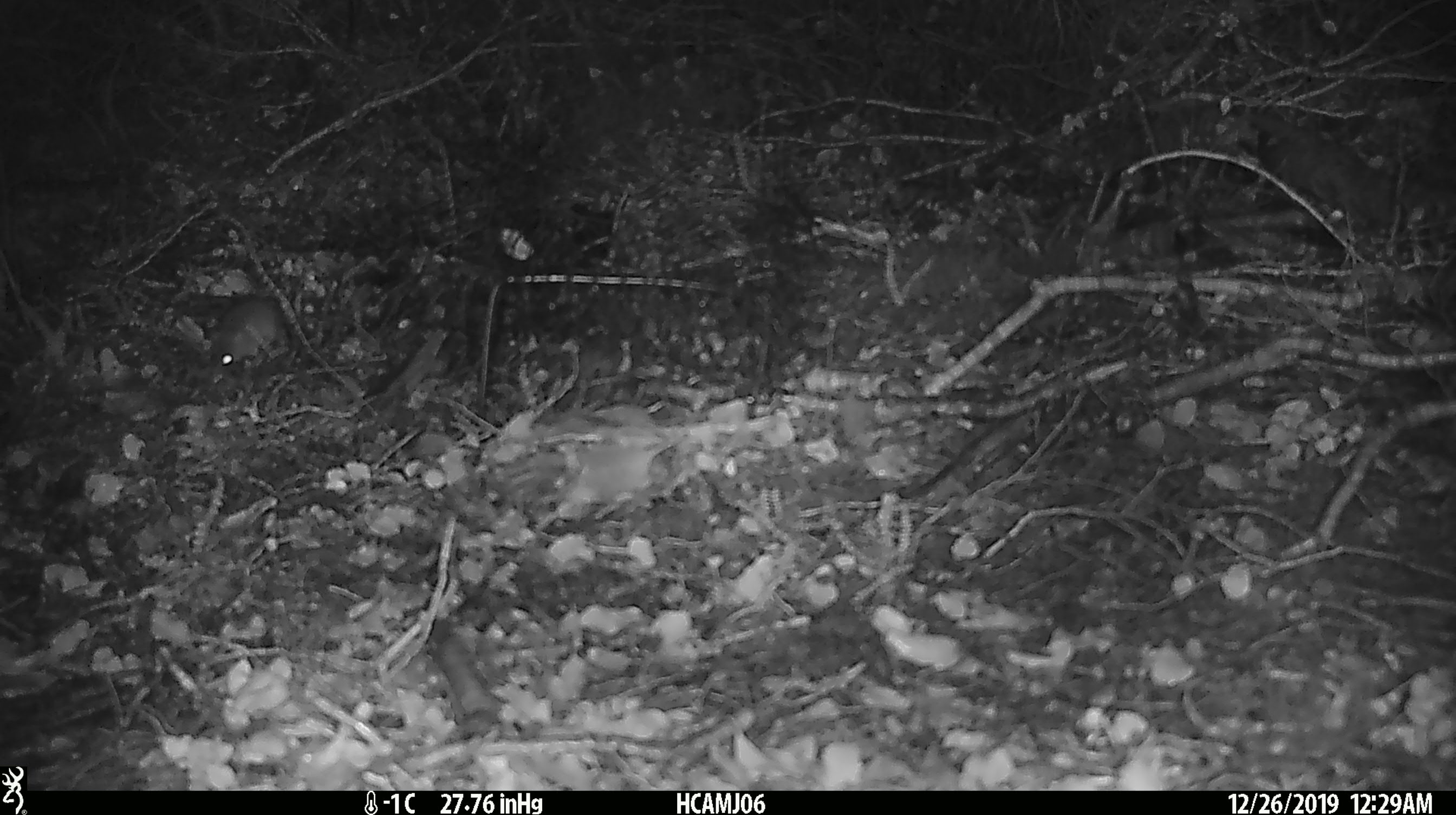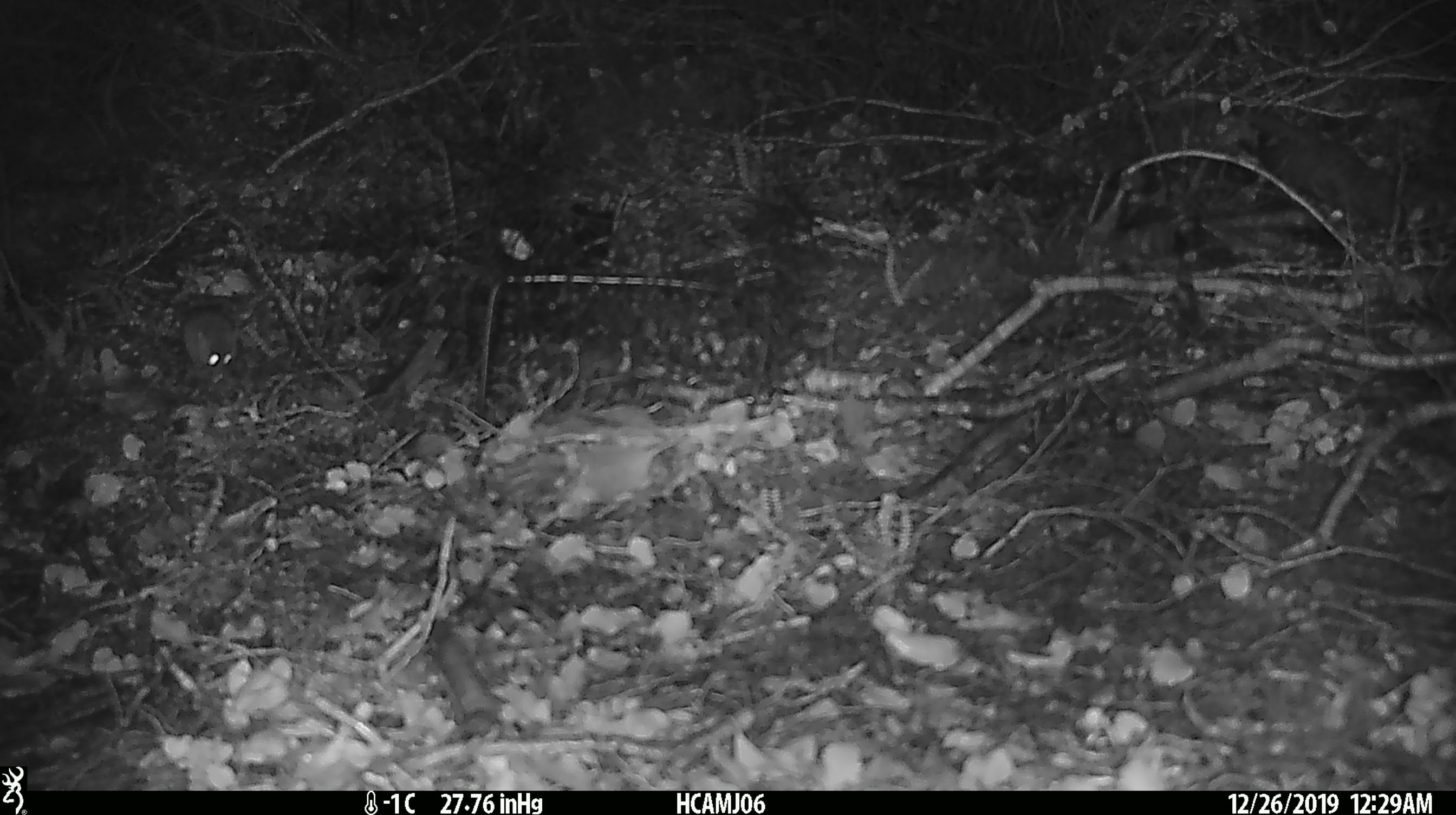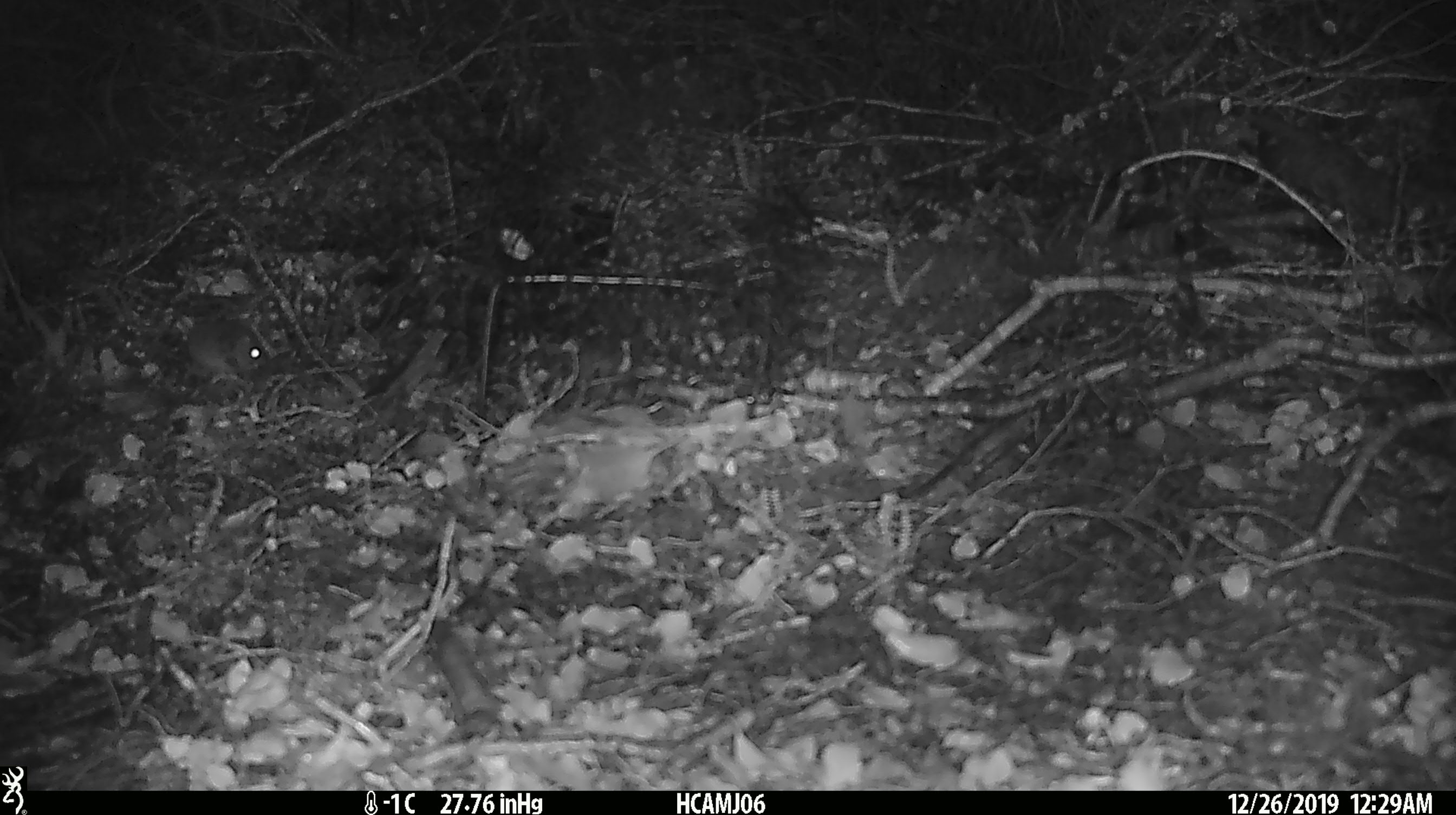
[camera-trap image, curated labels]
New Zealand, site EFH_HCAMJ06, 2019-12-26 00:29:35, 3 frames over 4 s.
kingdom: Animalia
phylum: Chordata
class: Mammalia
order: Rodentia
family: Muridae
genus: Mus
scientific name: Mus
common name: mouse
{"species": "mouse (Mus)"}